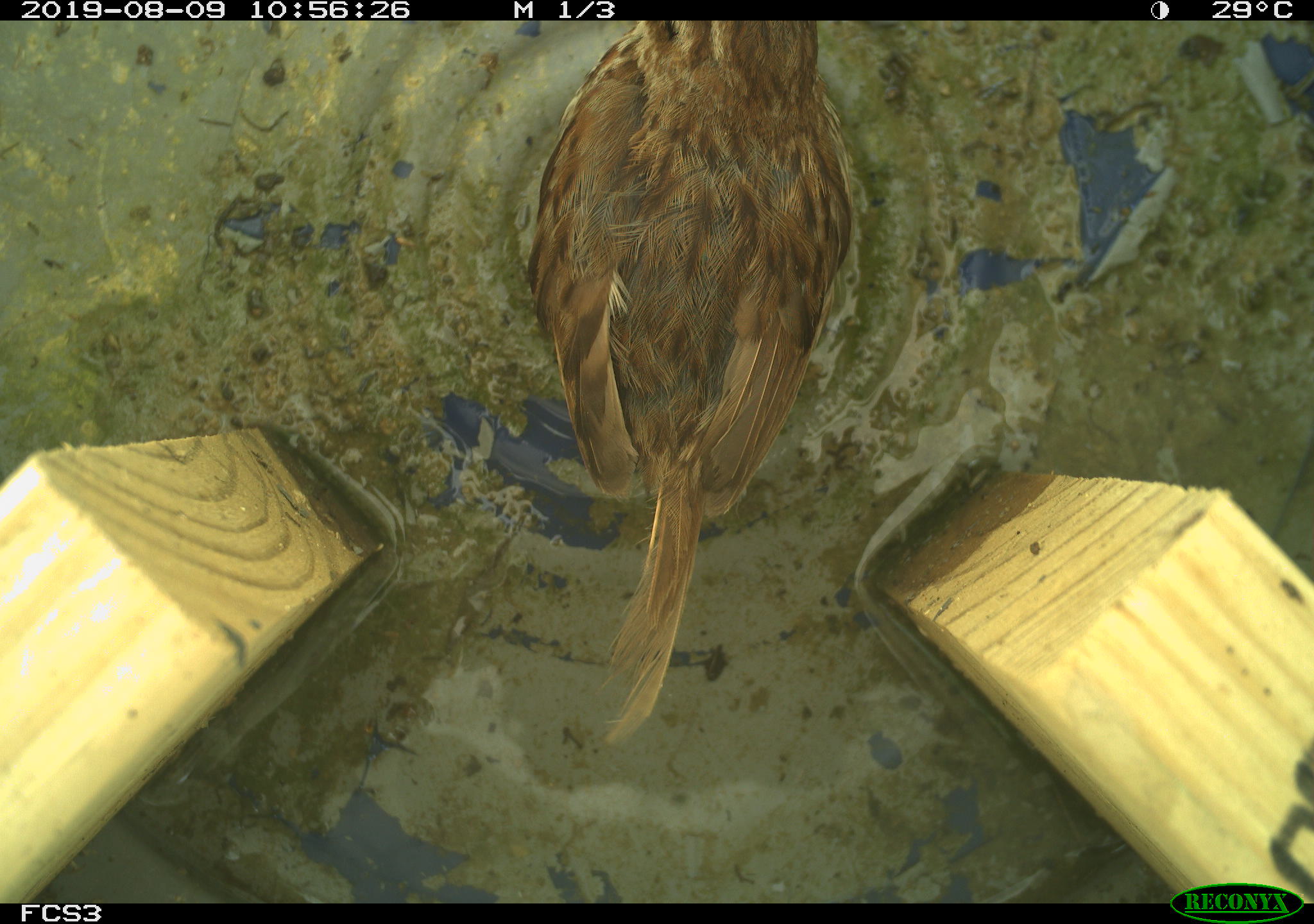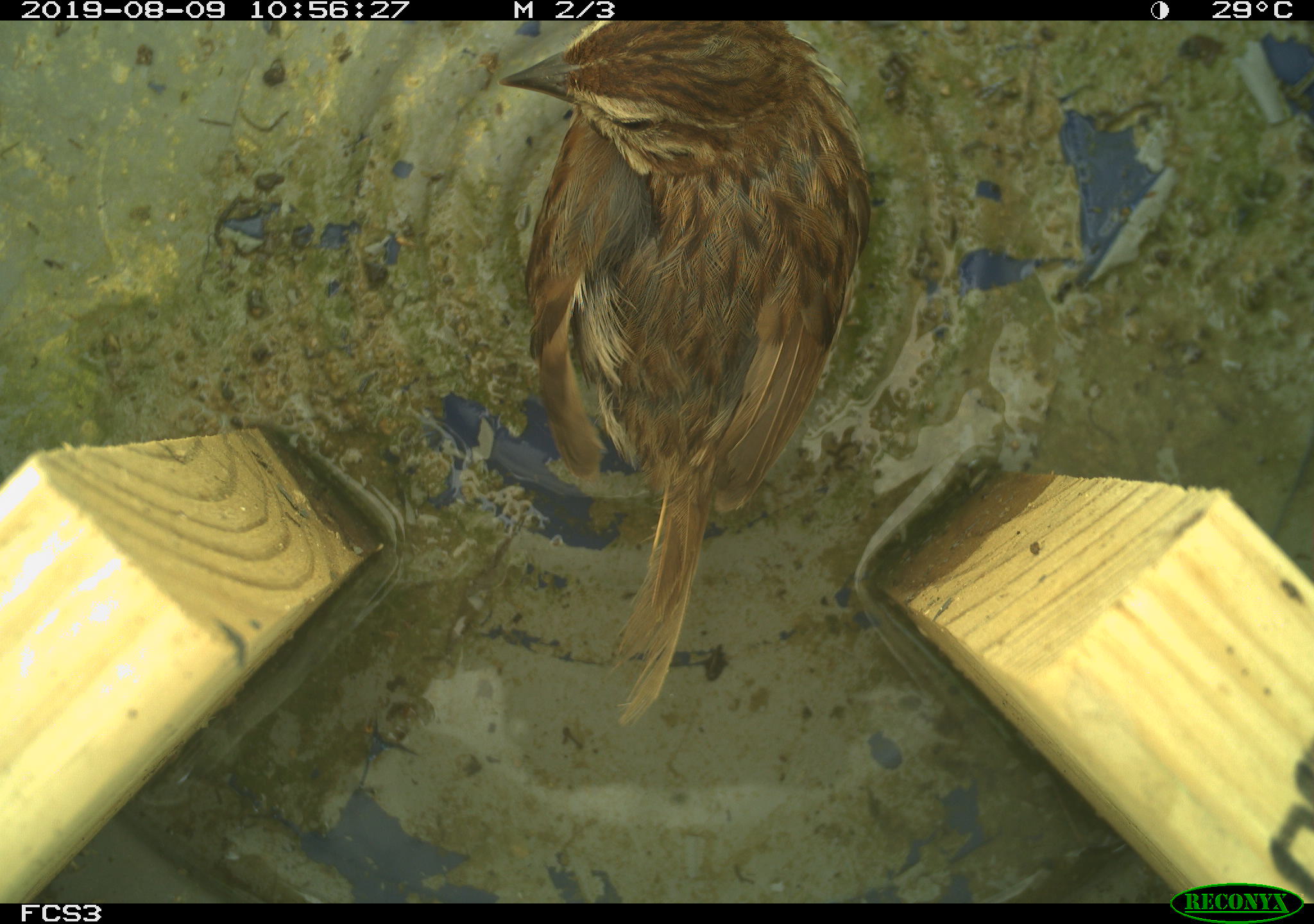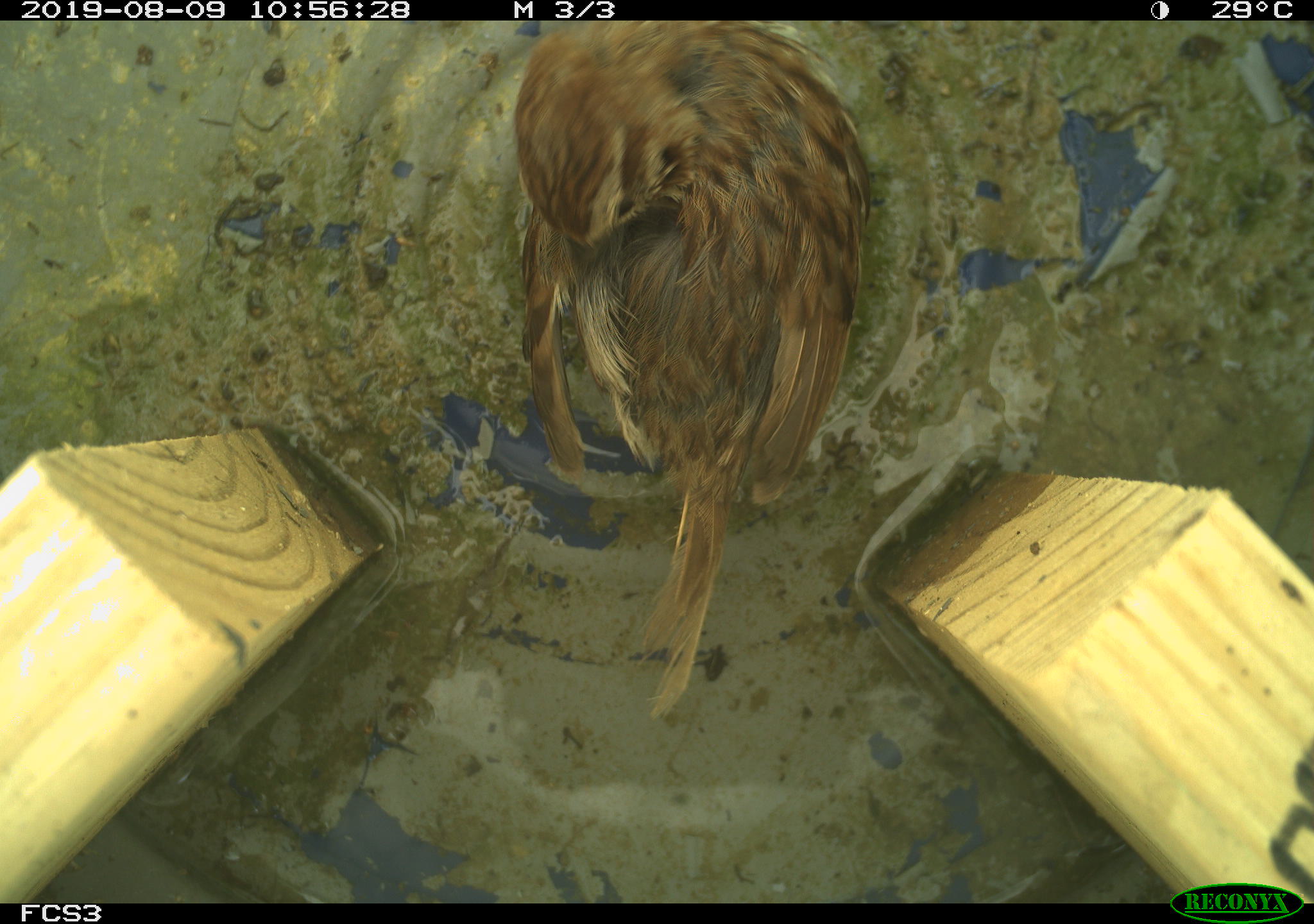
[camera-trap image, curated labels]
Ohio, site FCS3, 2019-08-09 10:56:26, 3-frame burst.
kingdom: Animalia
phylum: Chordata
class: Aves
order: Passeriformes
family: Passerellidae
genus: Melospiza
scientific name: Melospiza melodia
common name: song sparrow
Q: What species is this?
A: Song sparrow (Melospiza melodia).